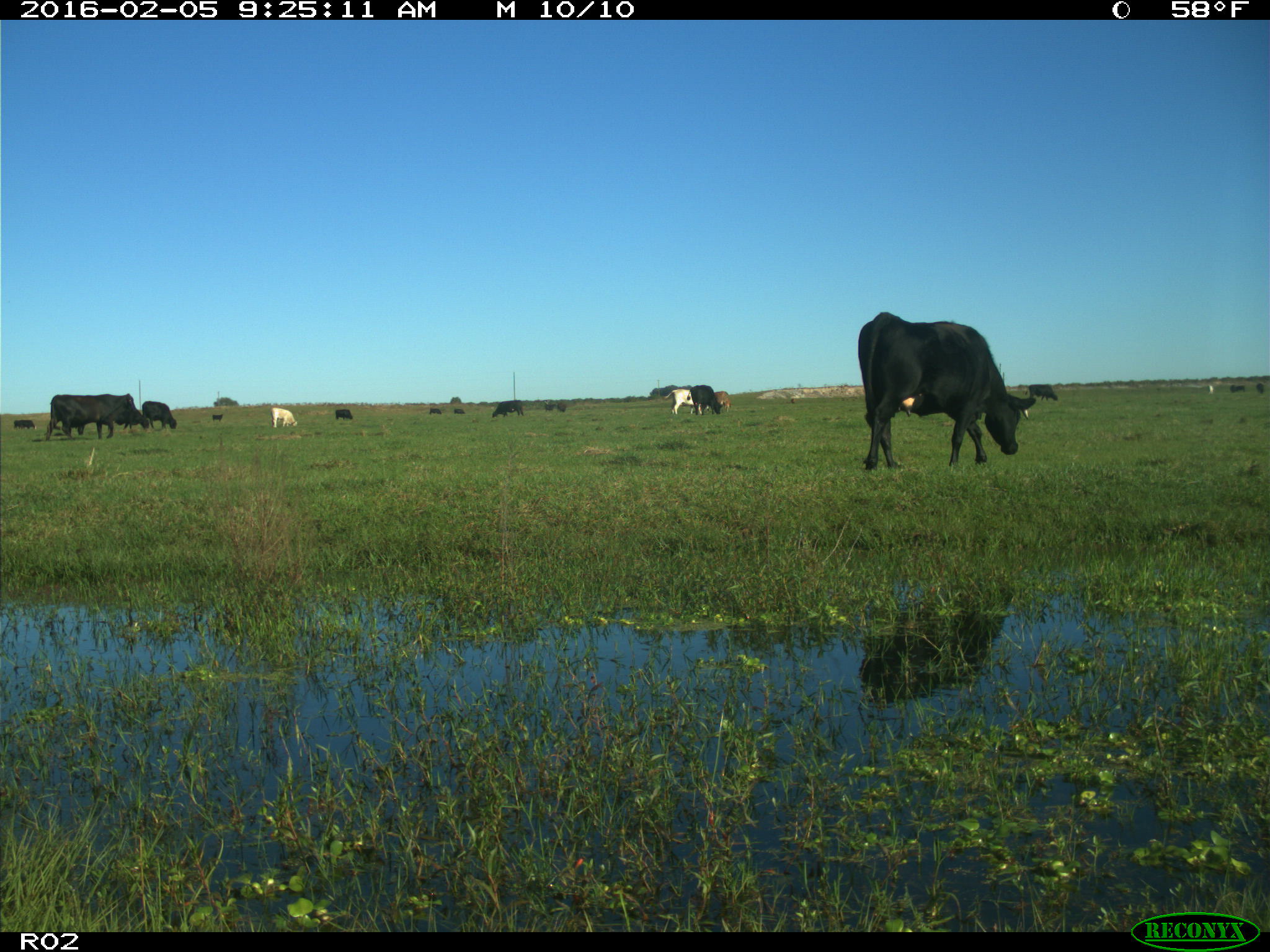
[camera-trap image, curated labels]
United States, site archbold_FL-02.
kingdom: Animalia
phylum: Chordata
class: Mammalia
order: Artiodactyla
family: Bovidae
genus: Bos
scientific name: Bos taurus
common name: domestic cow